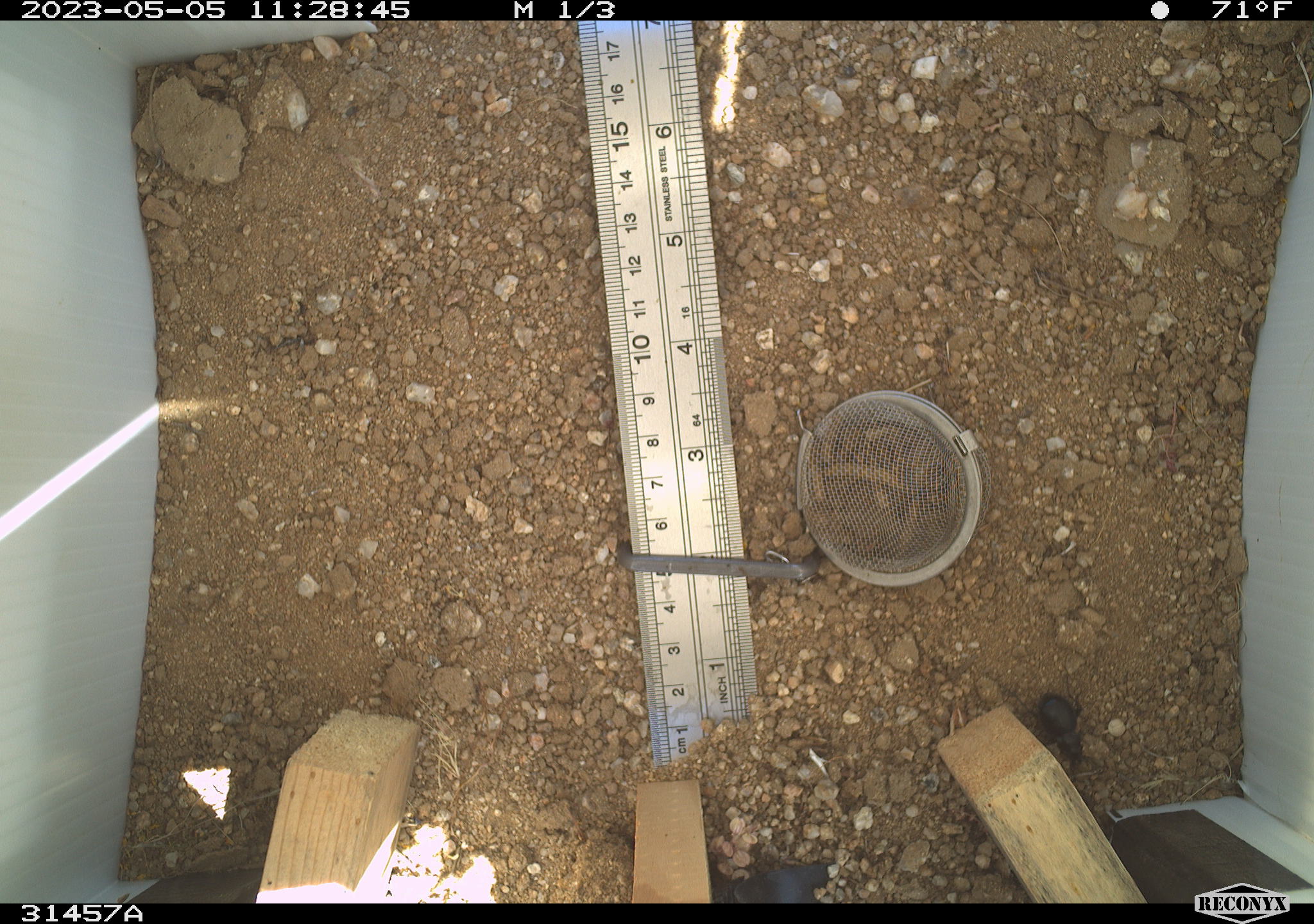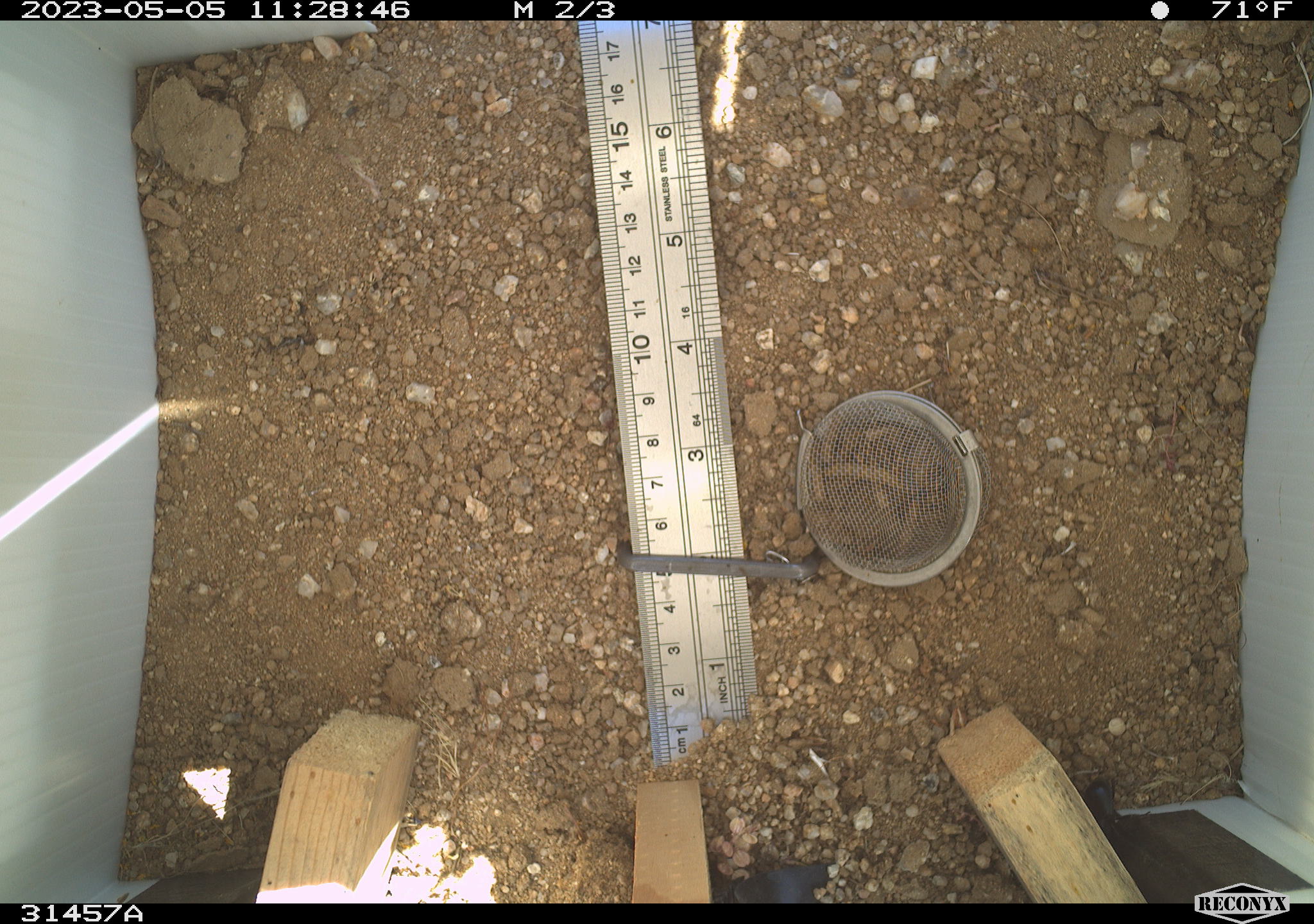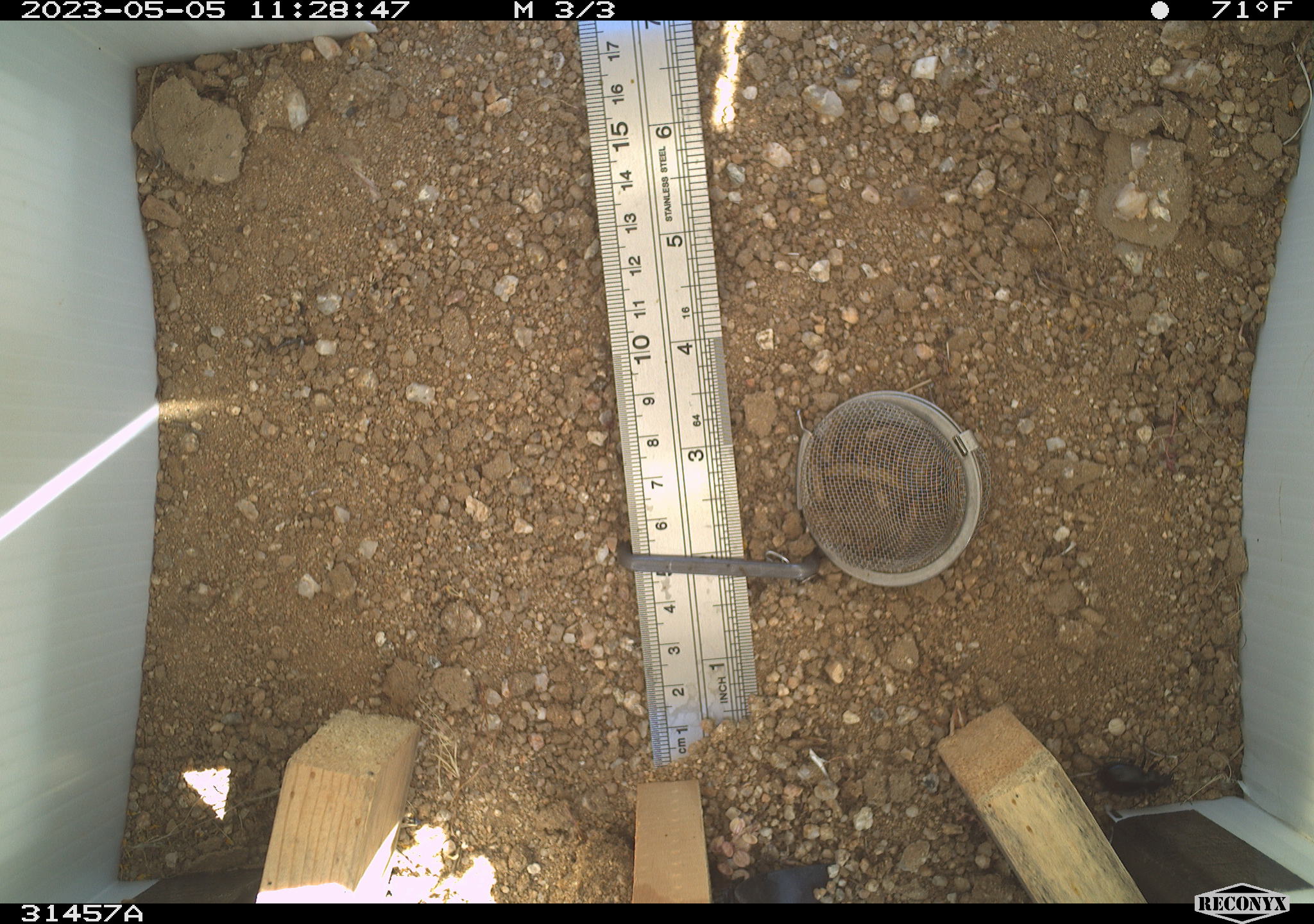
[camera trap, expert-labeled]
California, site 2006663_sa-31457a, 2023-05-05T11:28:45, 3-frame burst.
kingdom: Animalia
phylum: Arthropoda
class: Insecta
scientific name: Insecta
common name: insect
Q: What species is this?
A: Insect (Insecta).